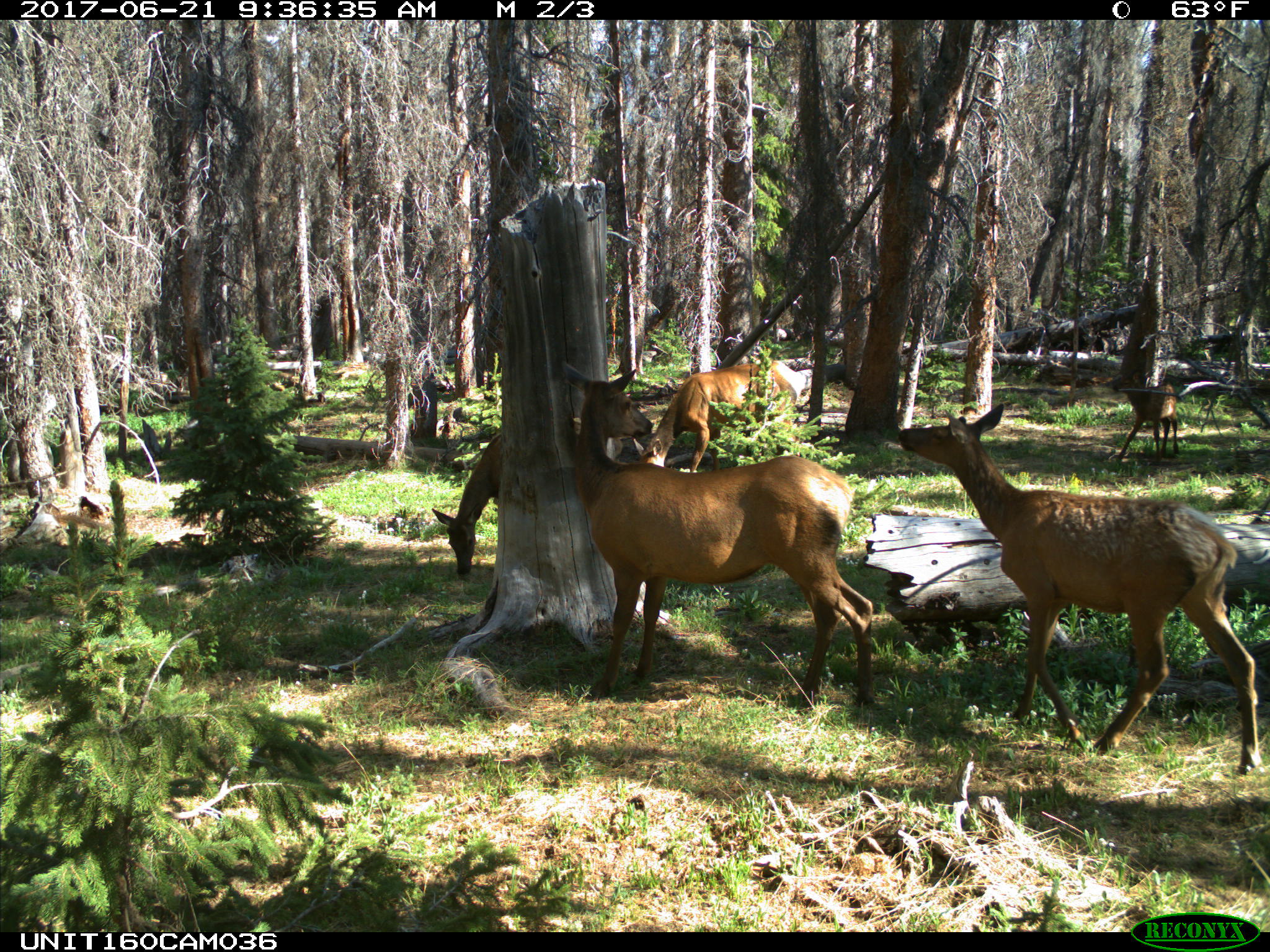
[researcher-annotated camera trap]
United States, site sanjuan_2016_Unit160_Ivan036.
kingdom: Animalia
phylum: Chordata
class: Mammalia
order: Artiodactyla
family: Cervidae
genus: Cervus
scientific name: Cervus elaphus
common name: red deer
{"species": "Cervus elaphus (red deer)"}